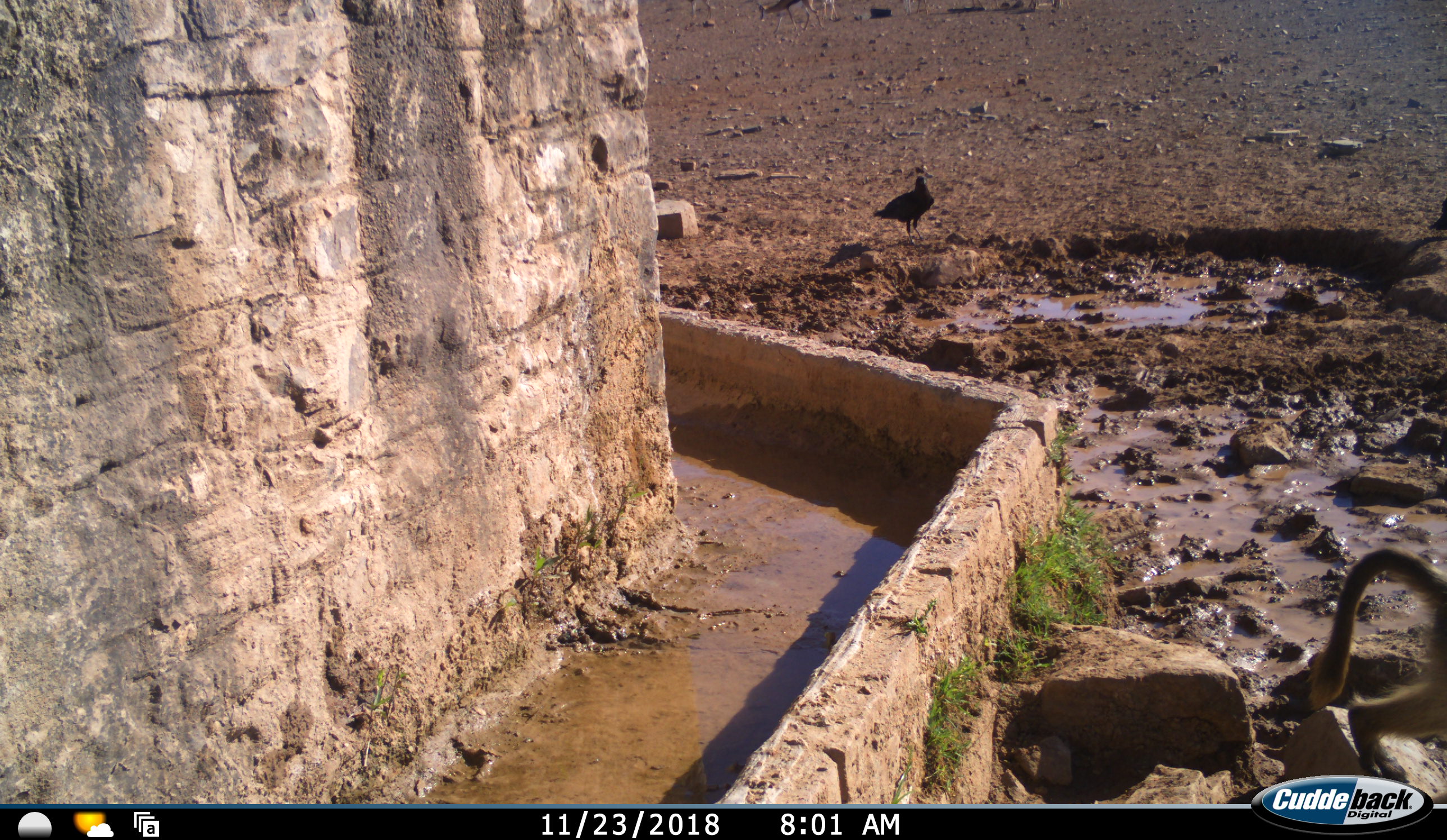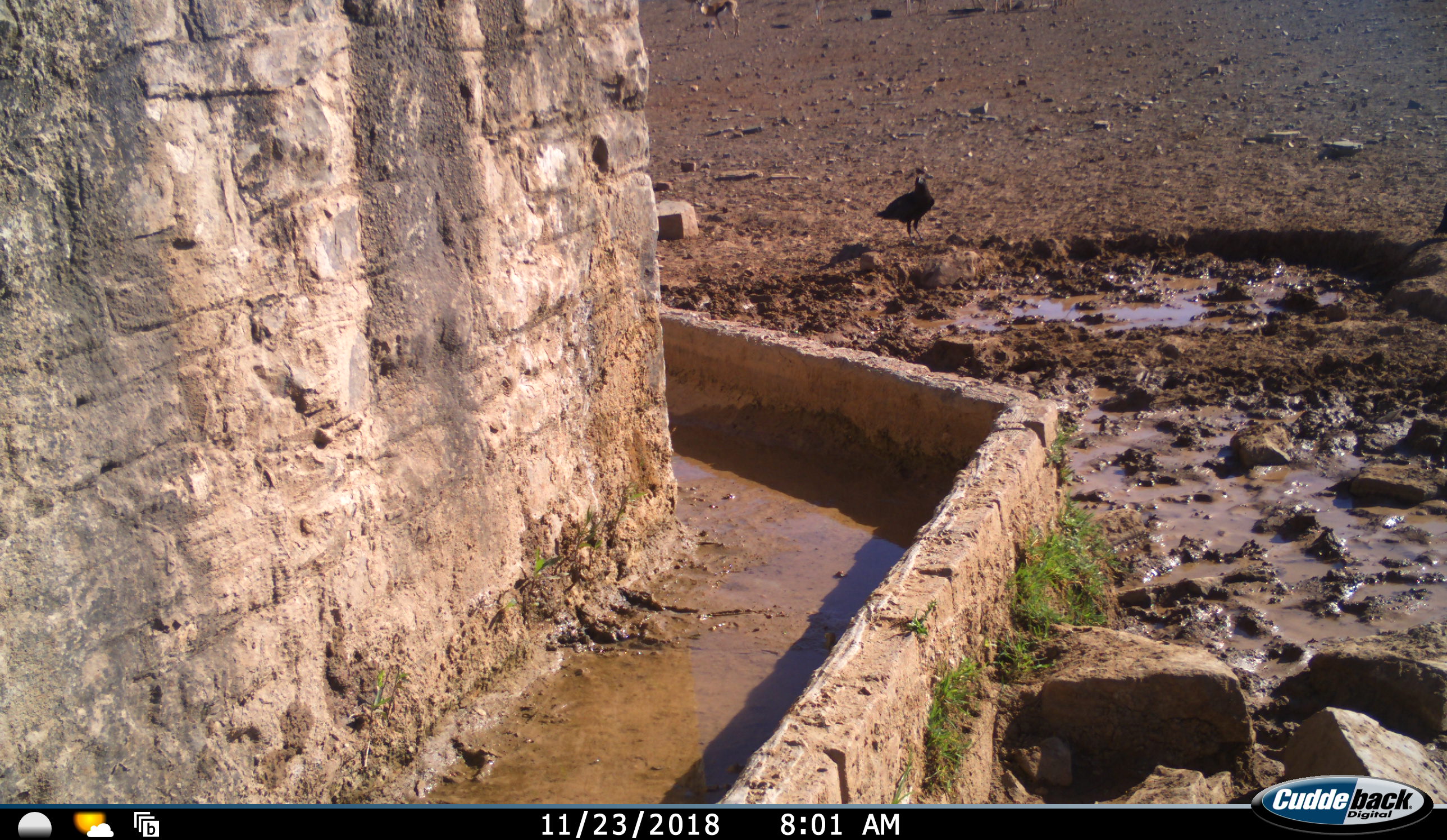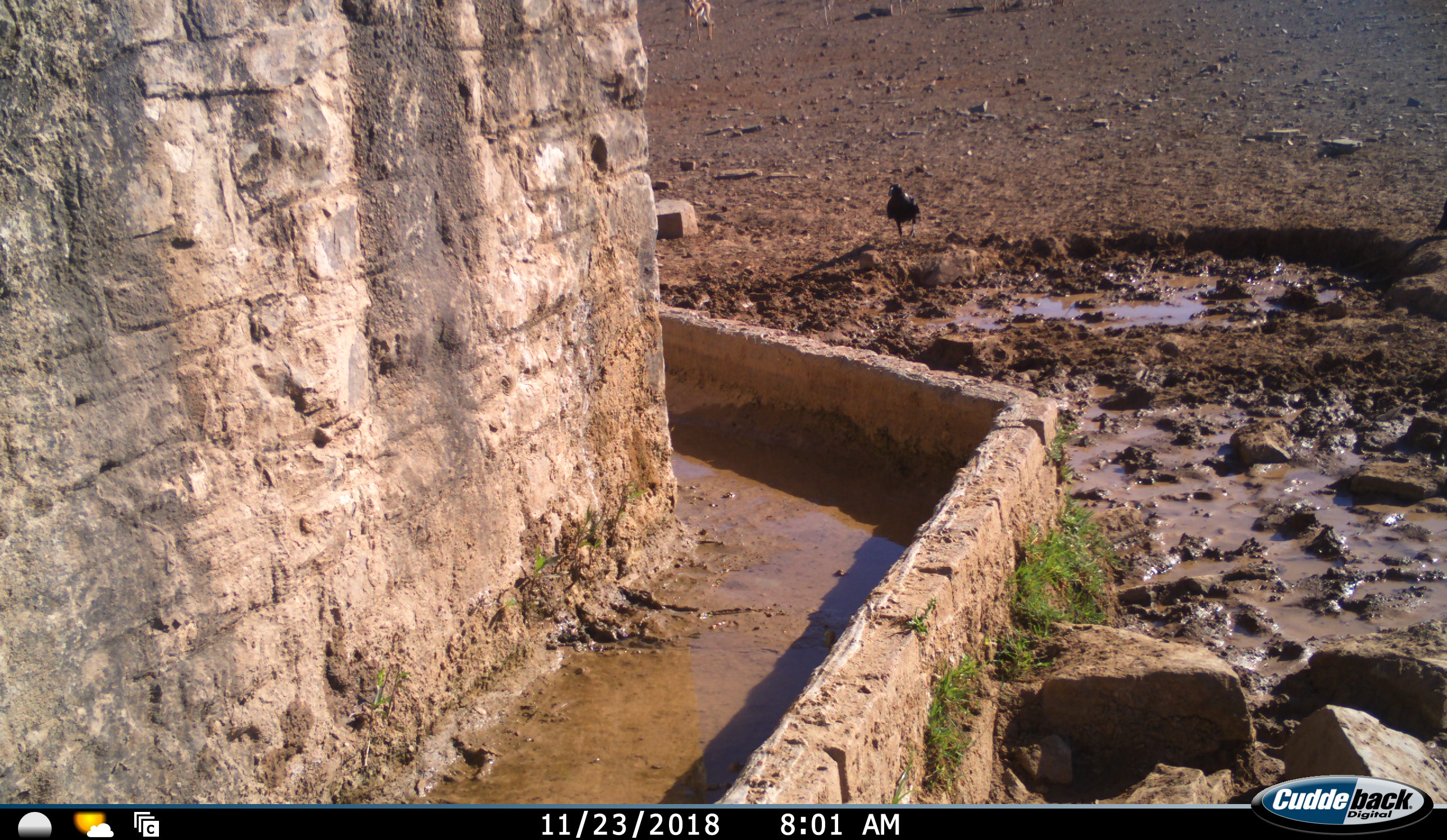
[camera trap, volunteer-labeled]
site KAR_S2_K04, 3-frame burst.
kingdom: Animalia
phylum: Chordata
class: Mammalia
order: Primates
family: Cercopithecidae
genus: Papio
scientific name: Papio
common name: baboon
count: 1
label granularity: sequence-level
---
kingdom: Animalia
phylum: Chordata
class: Aves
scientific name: Aves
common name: bird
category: birdother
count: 1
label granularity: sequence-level